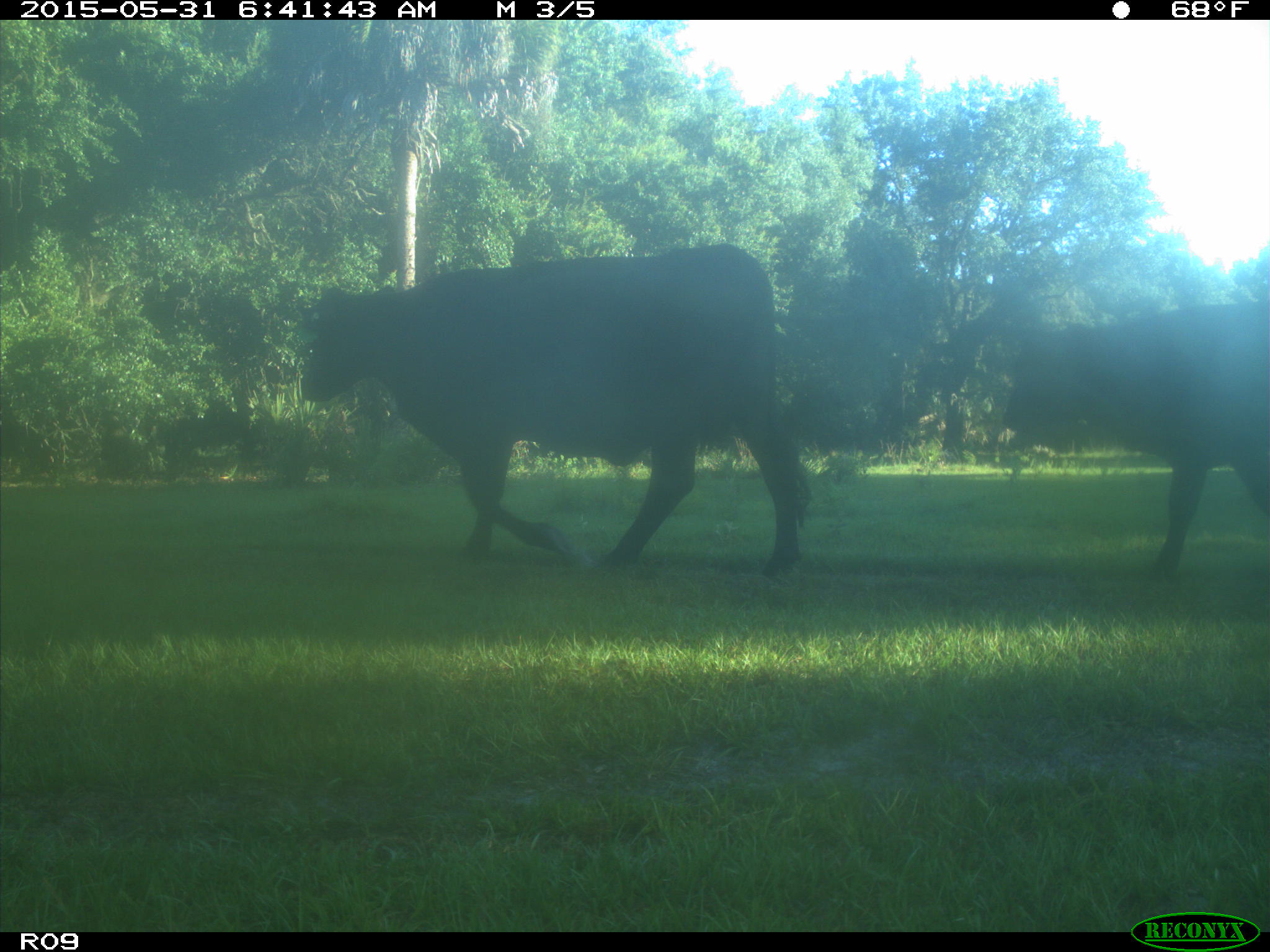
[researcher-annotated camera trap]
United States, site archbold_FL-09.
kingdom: Animalia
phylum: Chordata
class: Mammalia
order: Artiodactyla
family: Bovidae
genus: Bos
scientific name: Bos taurus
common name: domestic cow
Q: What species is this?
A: Bos taurus (domestic cow).